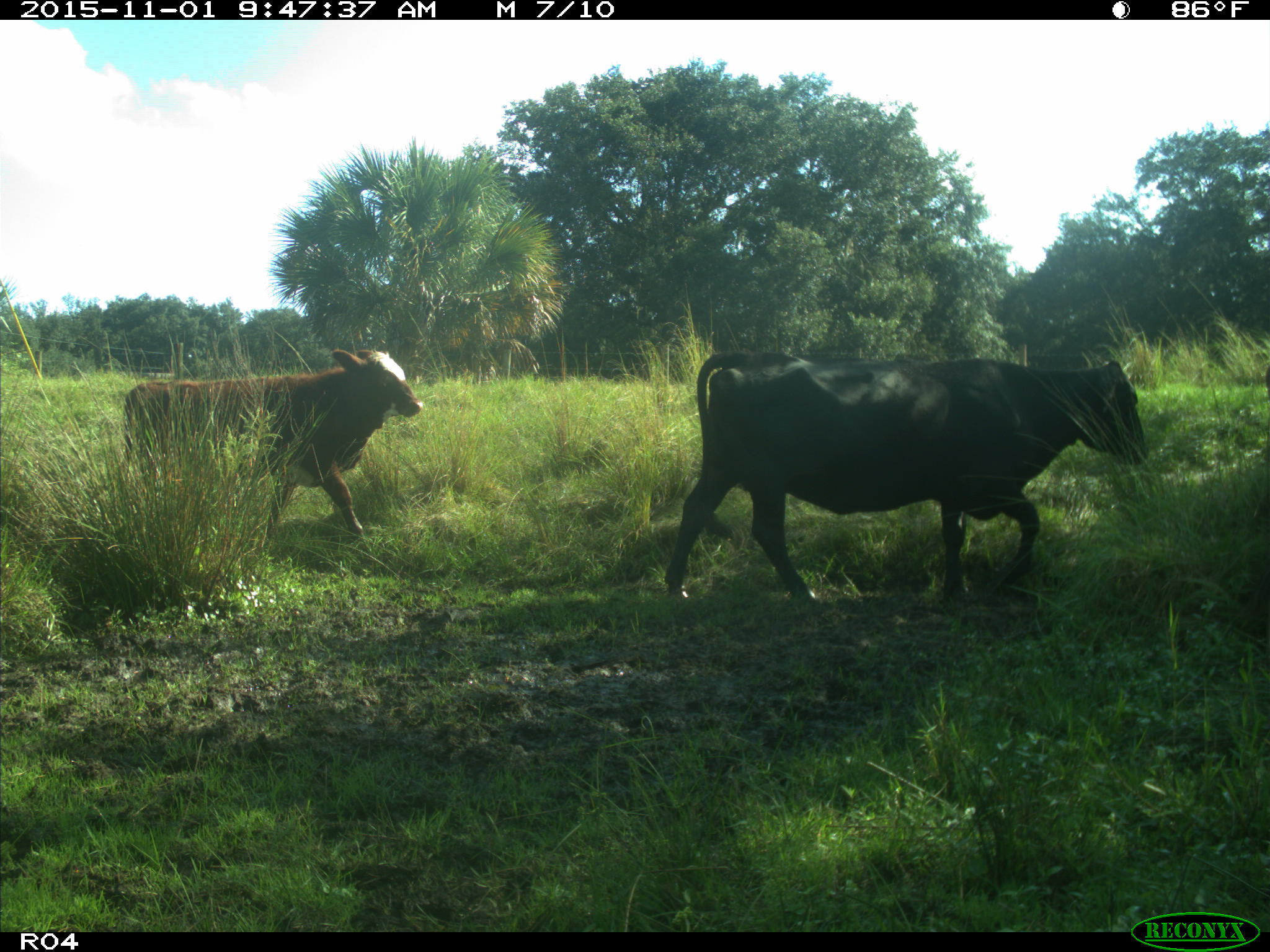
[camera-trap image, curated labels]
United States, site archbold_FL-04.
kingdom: Animalia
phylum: Chordata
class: Mammalia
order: Artiodactyla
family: Bovidae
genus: Bos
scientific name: Bos taurus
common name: domestic cow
Bos taurus (domestic cow).